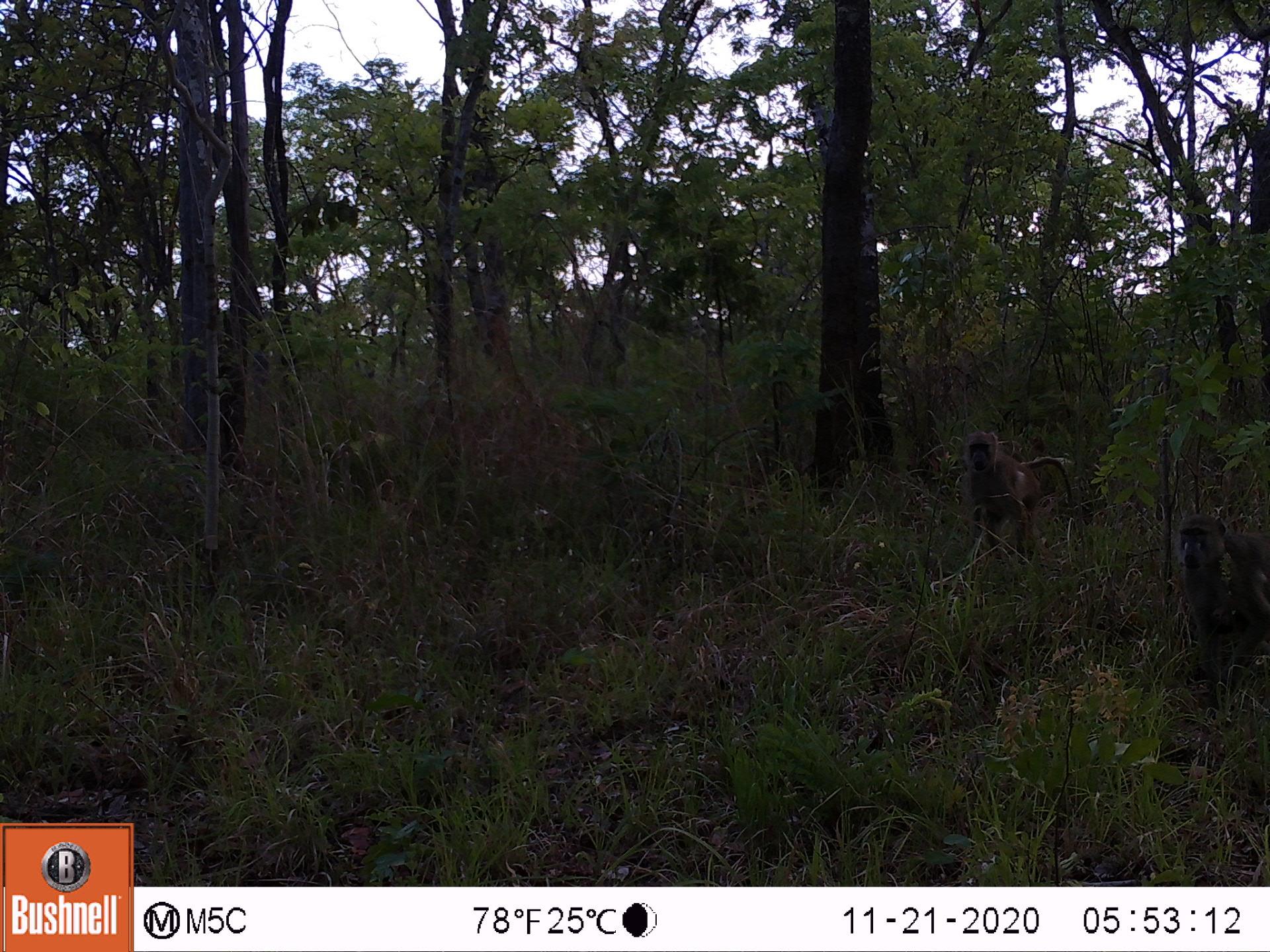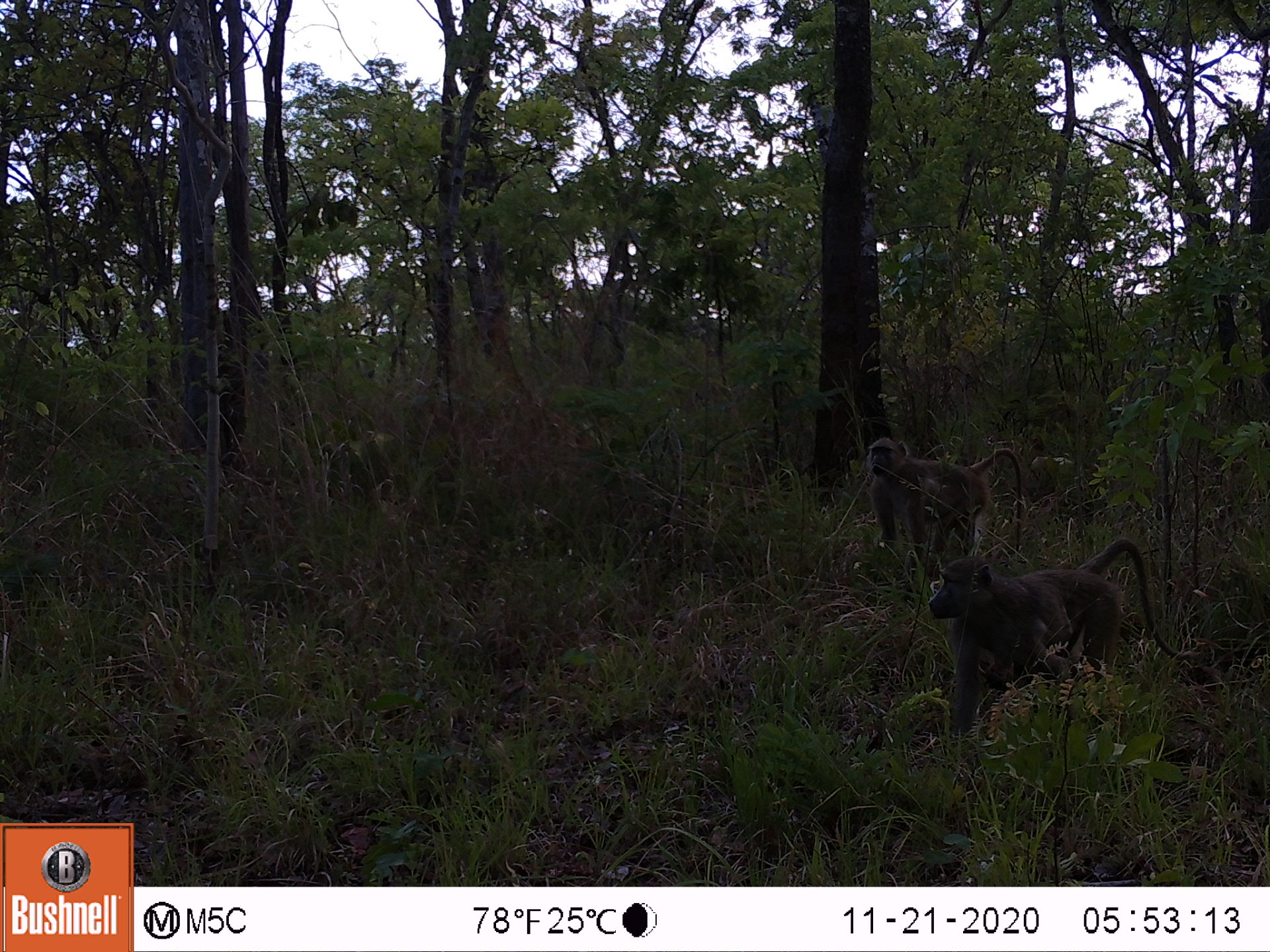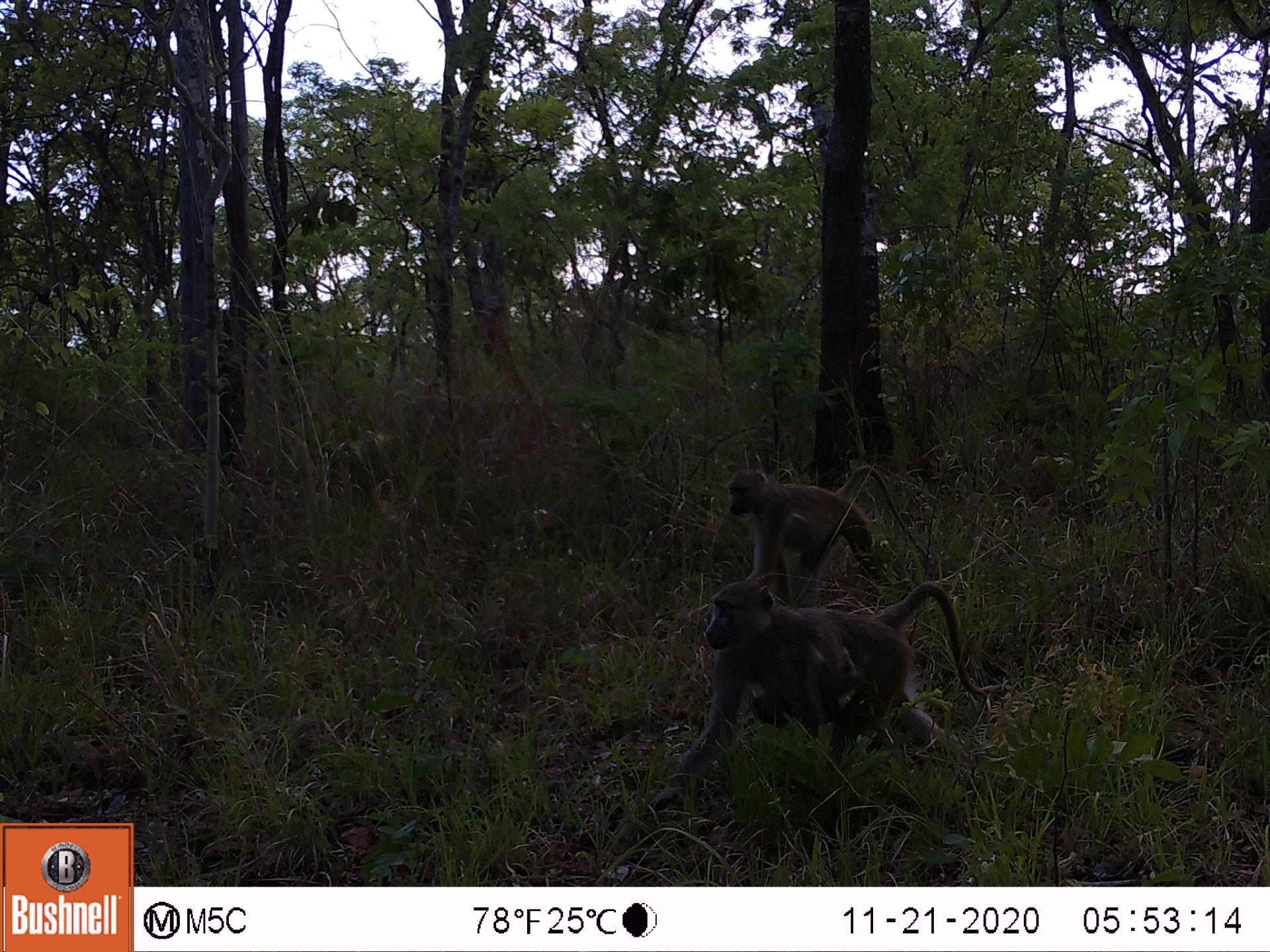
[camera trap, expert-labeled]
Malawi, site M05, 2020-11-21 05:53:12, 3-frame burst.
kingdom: Animalia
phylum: Chordata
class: Mammalia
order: Primates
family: Cercopithecidae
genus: Papio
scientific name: Papio cynocephalus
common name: yellow baboon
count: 2